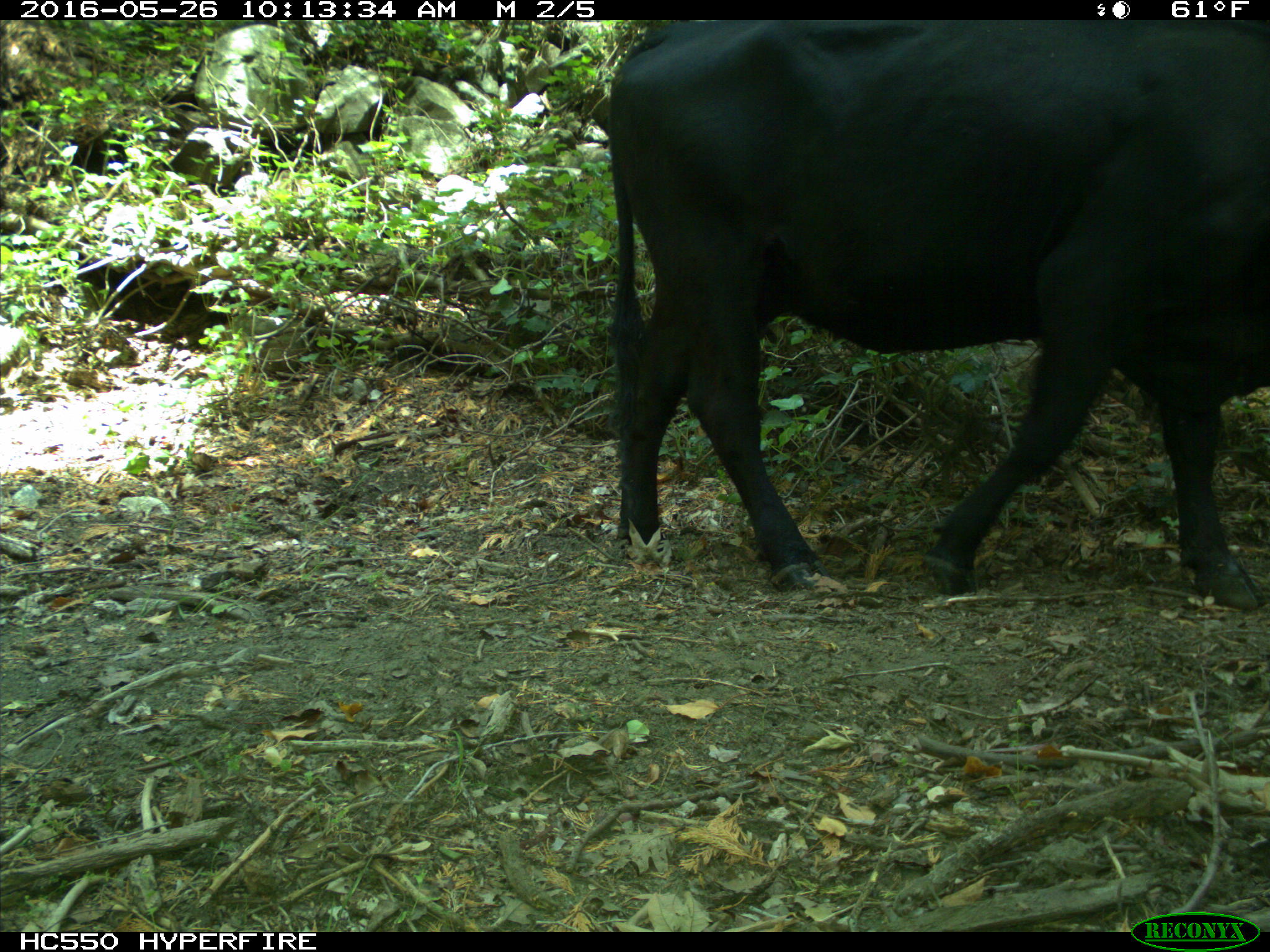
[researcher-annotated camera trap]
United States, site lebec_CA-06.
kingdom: Animalia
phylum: Chordata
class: Mammalia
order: Artiodactyla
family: Bovidae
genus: Bos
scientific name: Bos taurus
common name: domestic cow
Bos taurus (domestic cow).